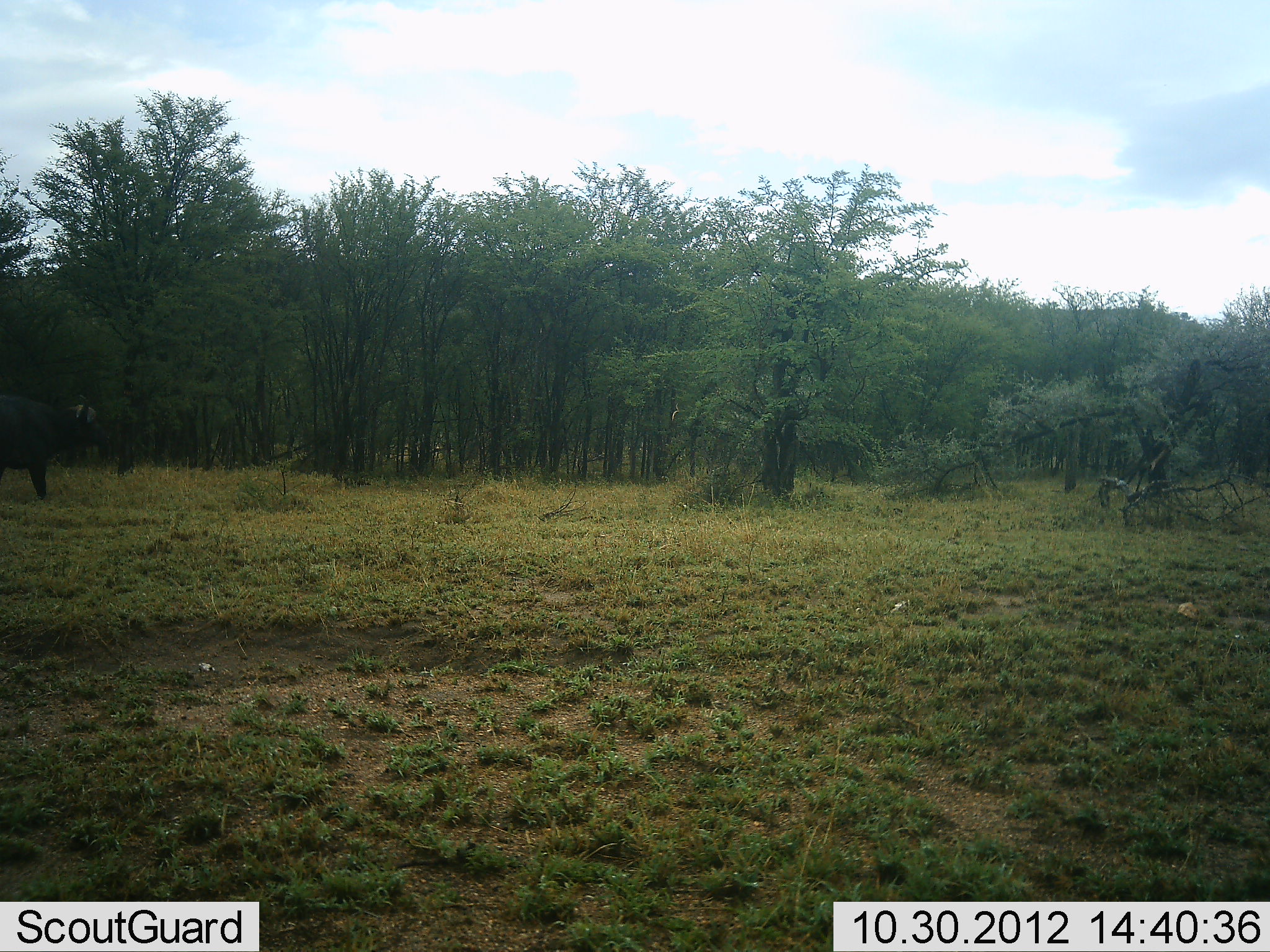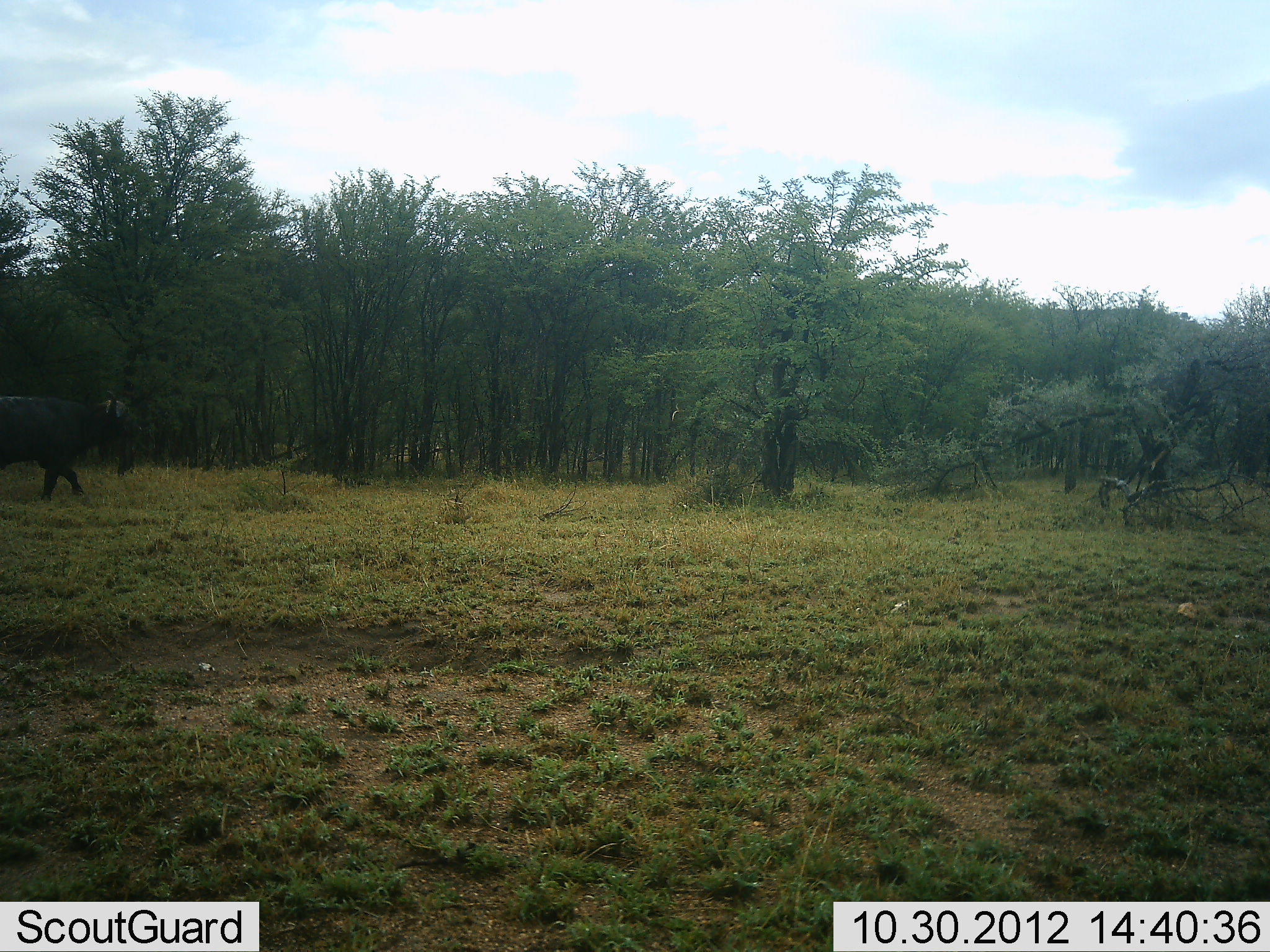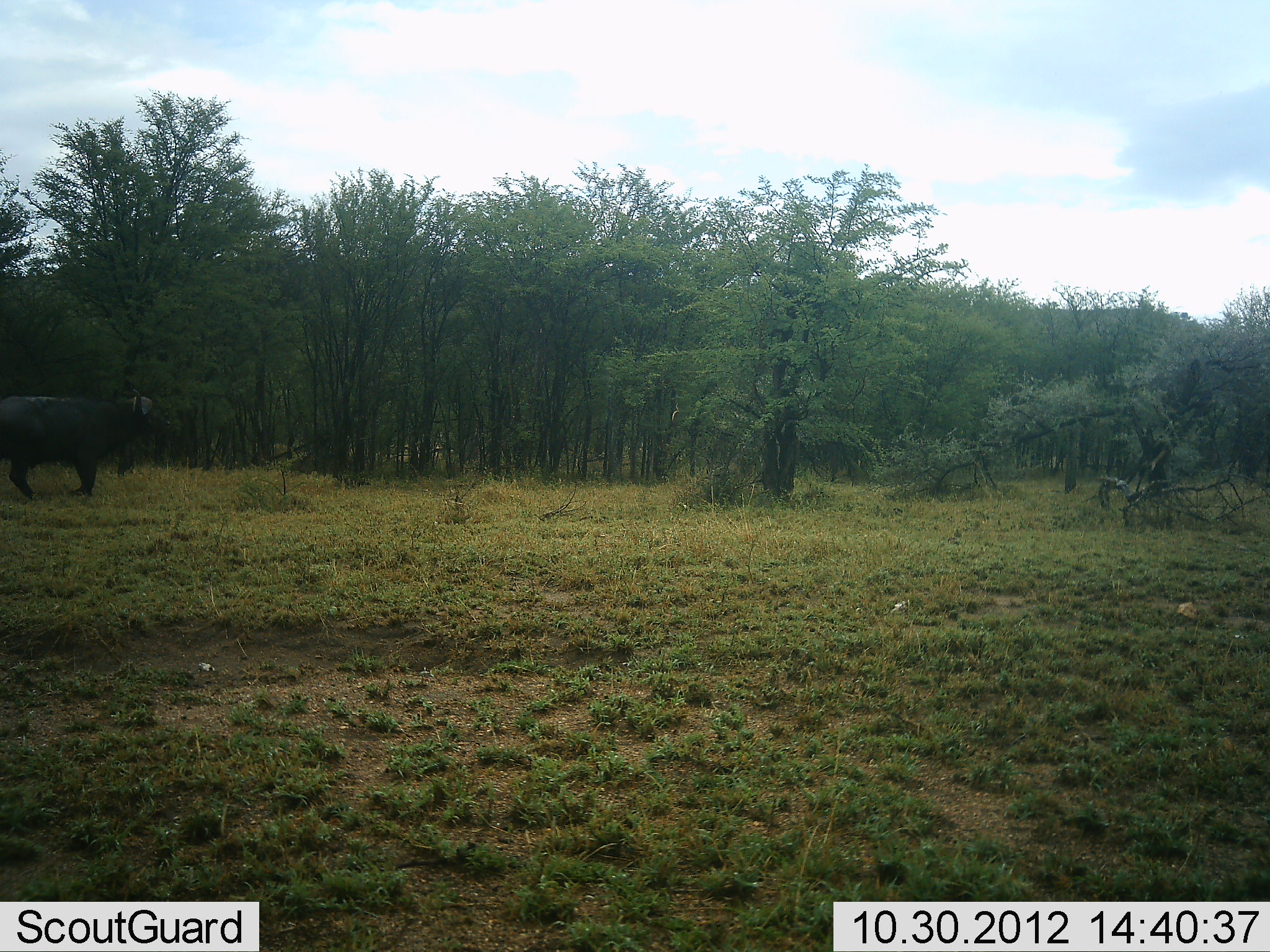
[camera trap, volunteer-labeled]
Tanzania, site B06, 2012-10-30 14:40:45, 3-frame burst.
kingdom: Animalia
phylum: Chordata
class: Mammalia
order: Artiodactyla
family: Bovidae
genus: Syncerus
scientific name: Syncerus caffer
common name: cape buffalo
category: buffalo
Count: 1.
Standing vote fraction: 10%.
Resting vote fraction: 0%.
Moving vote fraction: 100%.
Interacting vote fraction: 0%.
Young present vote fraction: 0%.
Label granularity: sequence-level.